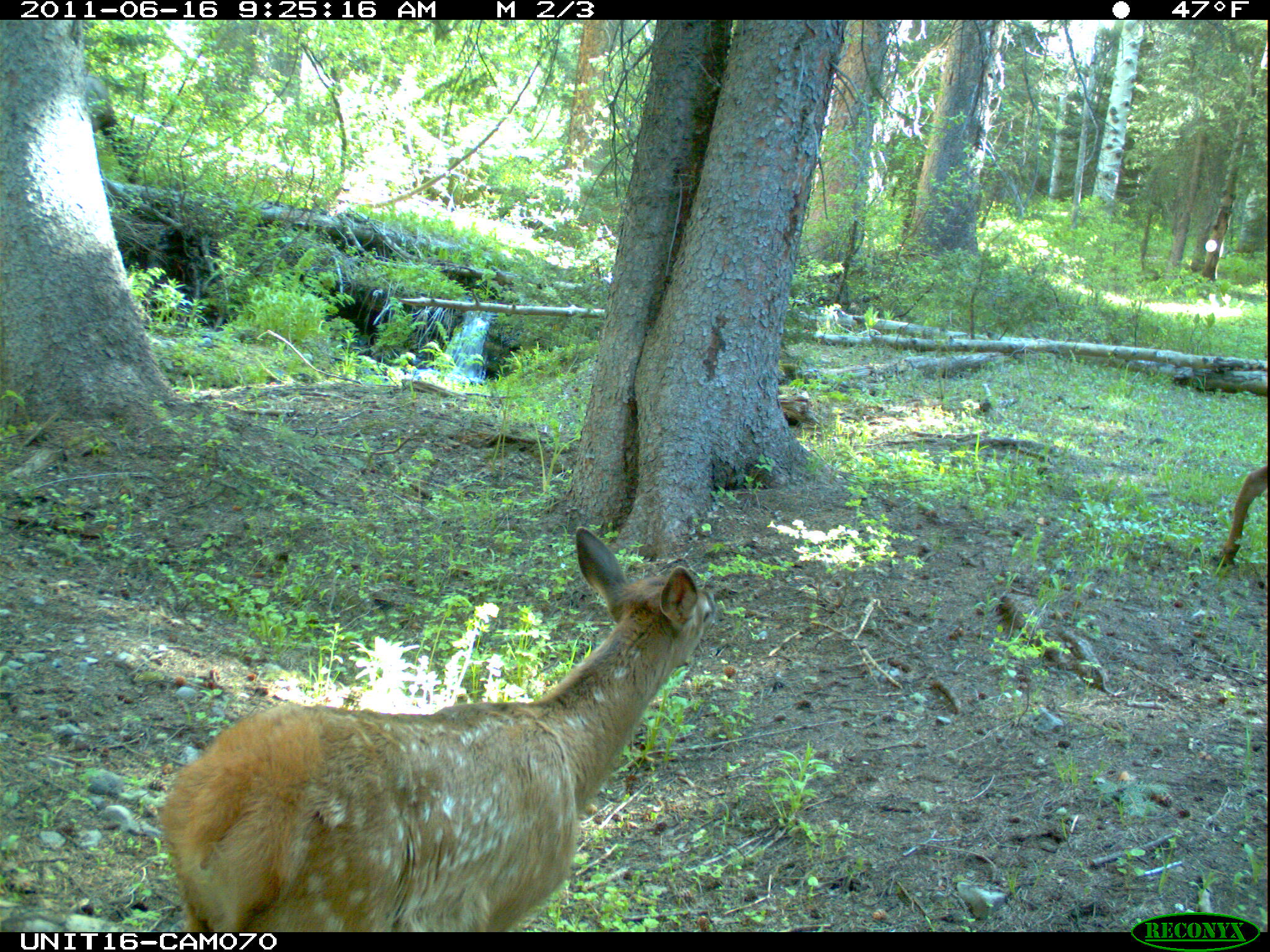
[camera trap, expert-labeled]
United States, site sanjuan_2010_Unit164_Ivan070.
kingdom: Animalia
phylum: Chordata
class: Mammalia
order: Artiodactyla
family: Cervidae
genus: Cervus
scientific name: Cervus elaphus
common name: red deer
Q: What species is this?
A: Cervus elaphus (red deer).